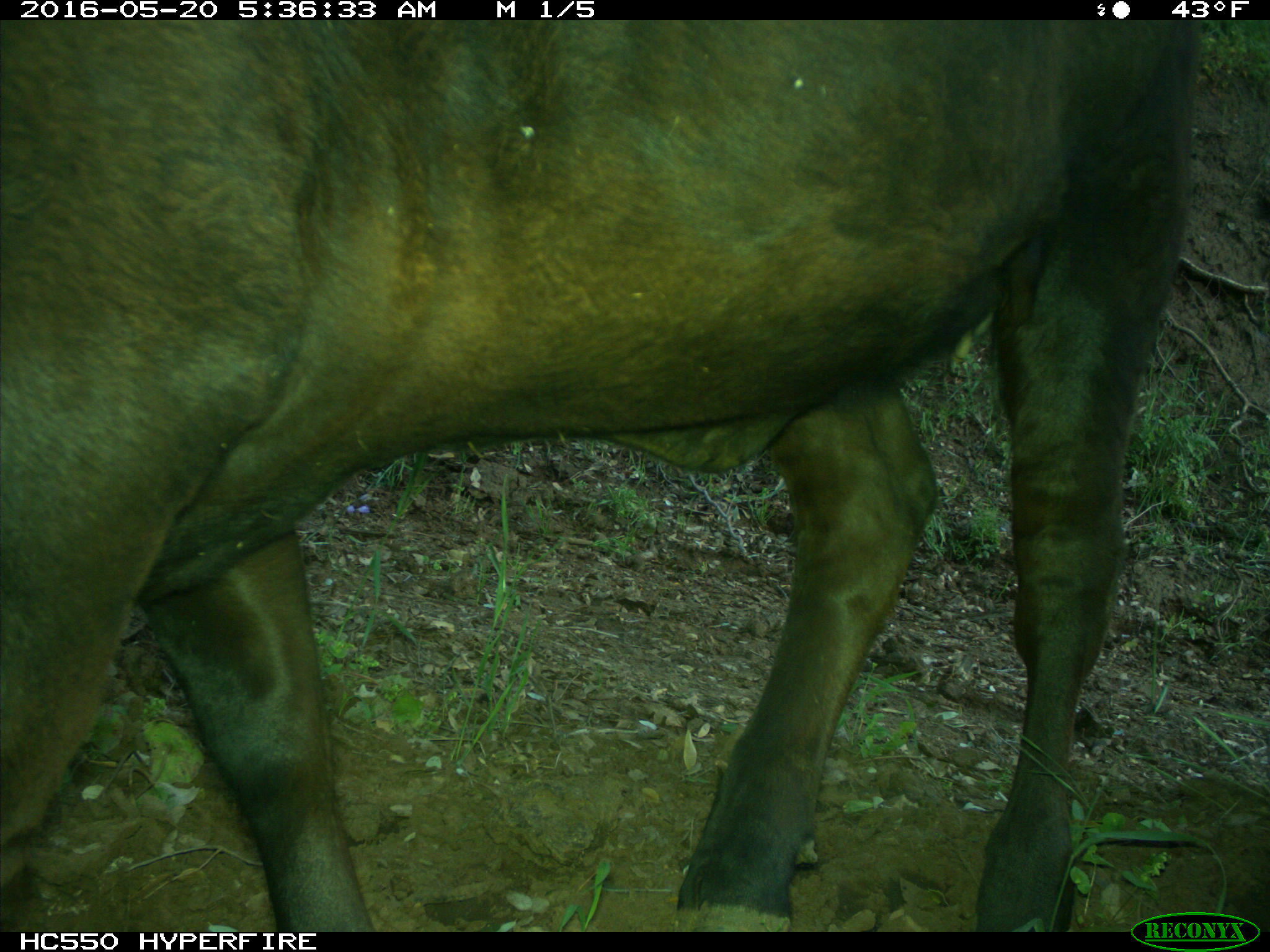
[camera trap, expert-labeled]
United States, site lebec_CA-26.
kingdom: Animalia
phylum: Chordata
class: Mammalia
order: Artiodactyla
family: Bovidae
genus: Bos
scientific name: Bos taurus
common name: domestic cow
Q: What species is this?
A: Bos taurus (domestic cow).